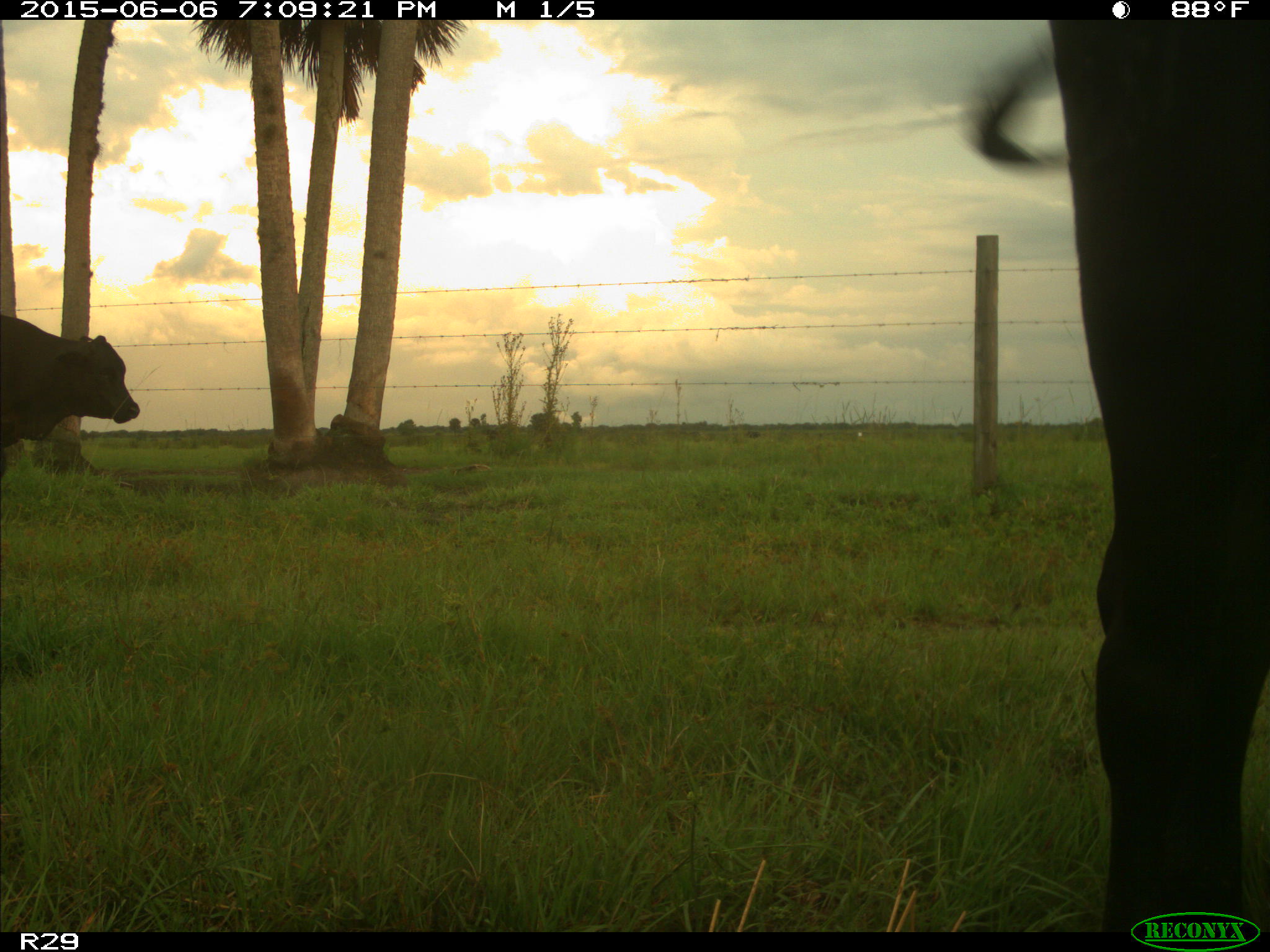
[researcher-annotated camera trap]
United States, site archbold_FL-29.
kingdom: Animalia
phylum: Chordata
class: Mammalia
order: Artiodactyla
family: Bovidae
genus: Bos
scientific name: Bos taurus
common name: domestic cow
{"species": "Bos taurus (domestic cow)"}